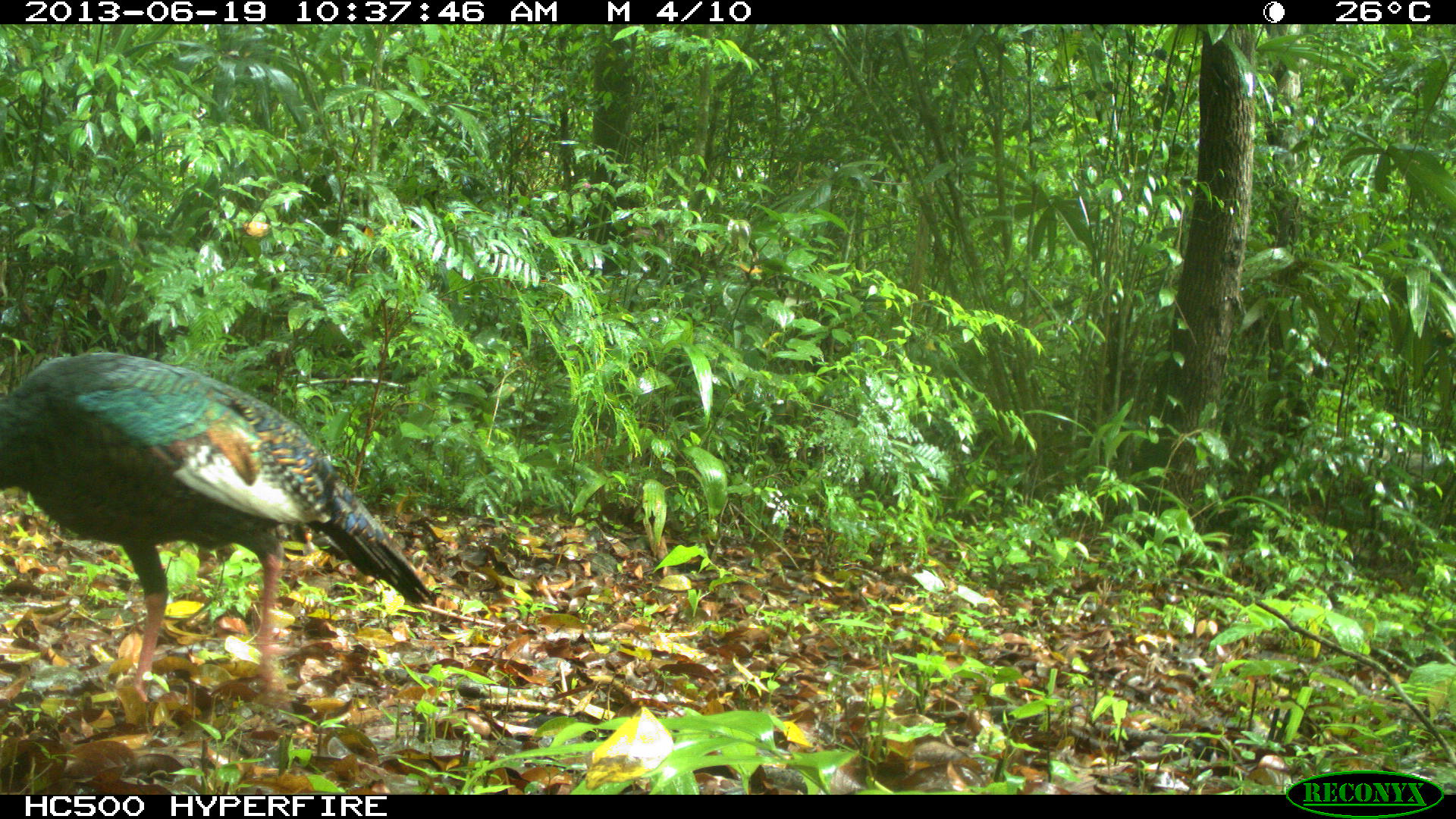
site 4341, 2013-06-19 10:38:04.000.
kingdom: Animalia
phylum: Chordata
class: Aves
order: Galliformes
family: Phasianidae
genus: Meleagris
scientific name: Meleagris ocellata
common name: ocellated turkey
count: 2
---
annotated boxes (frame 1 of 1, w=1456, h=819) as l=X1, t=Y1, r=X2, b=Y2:
meleagris ocellata: l=0, t=350, r=433, b=721